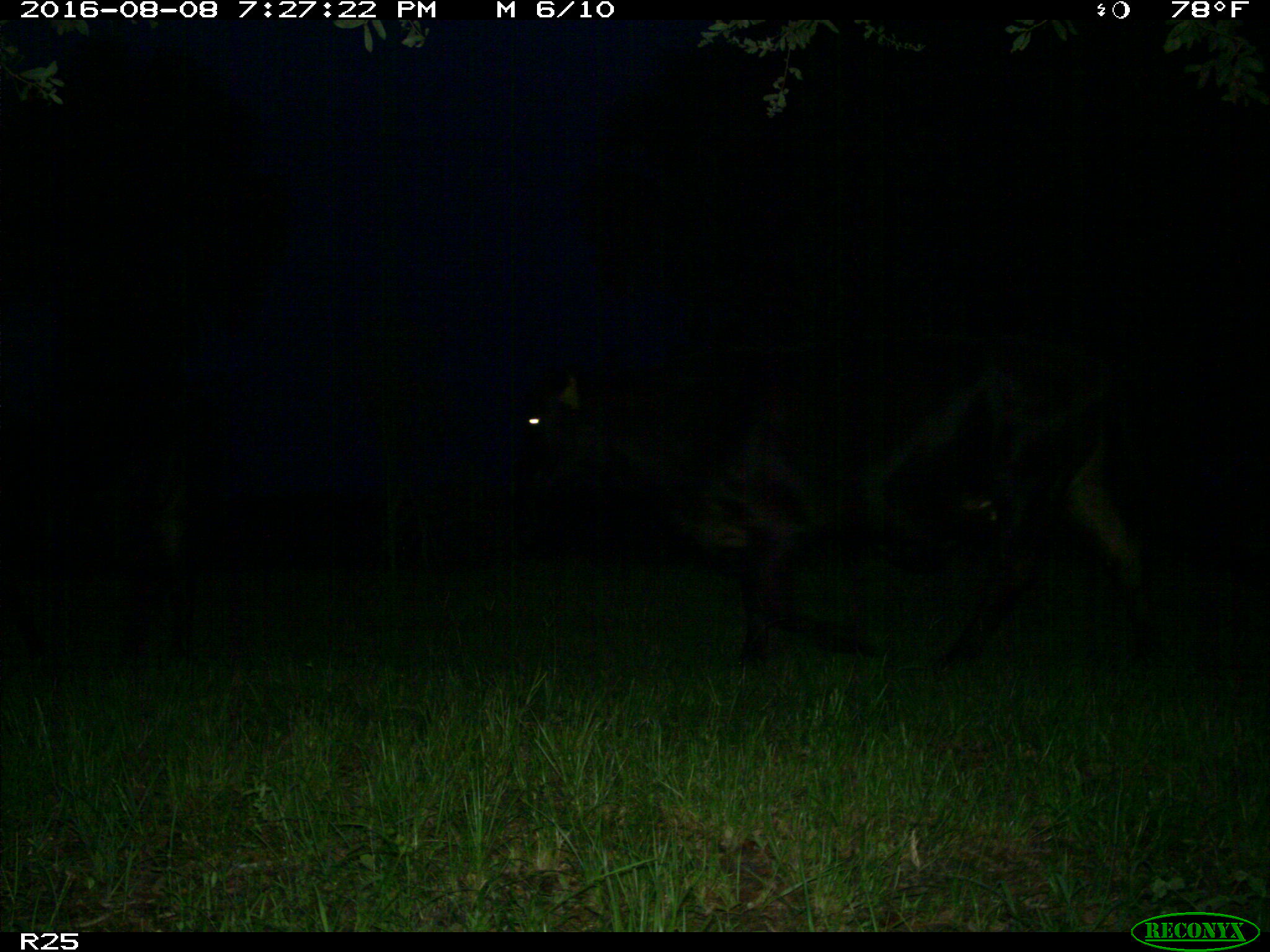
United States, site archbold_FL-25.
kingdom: Animalia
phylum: Chordata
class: Mammalia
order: Artiodactyla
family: Bovidae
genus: Bos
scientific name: Bos taurus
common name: domestic cow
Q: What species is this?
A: Bos taurus (domestic cow).